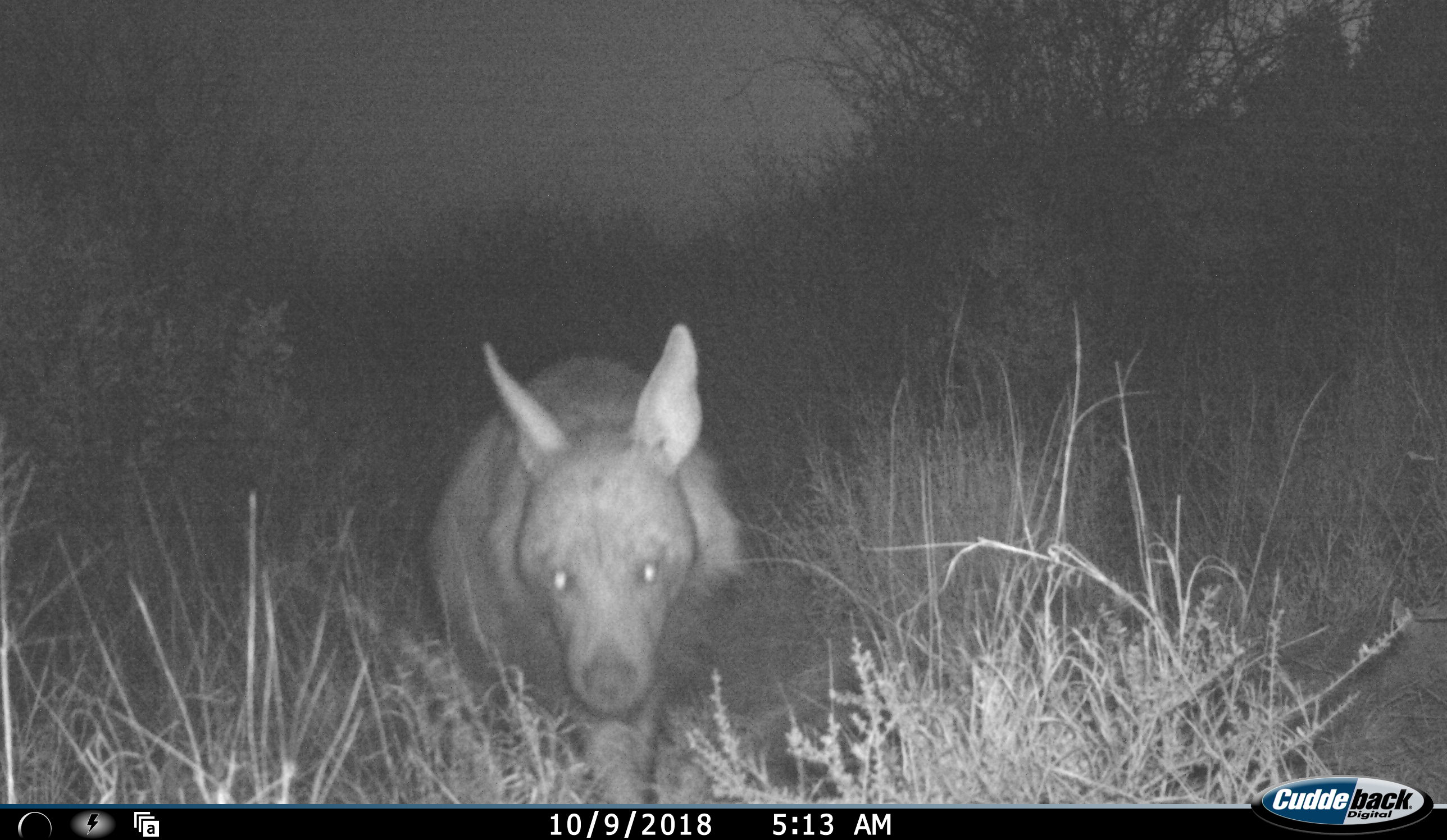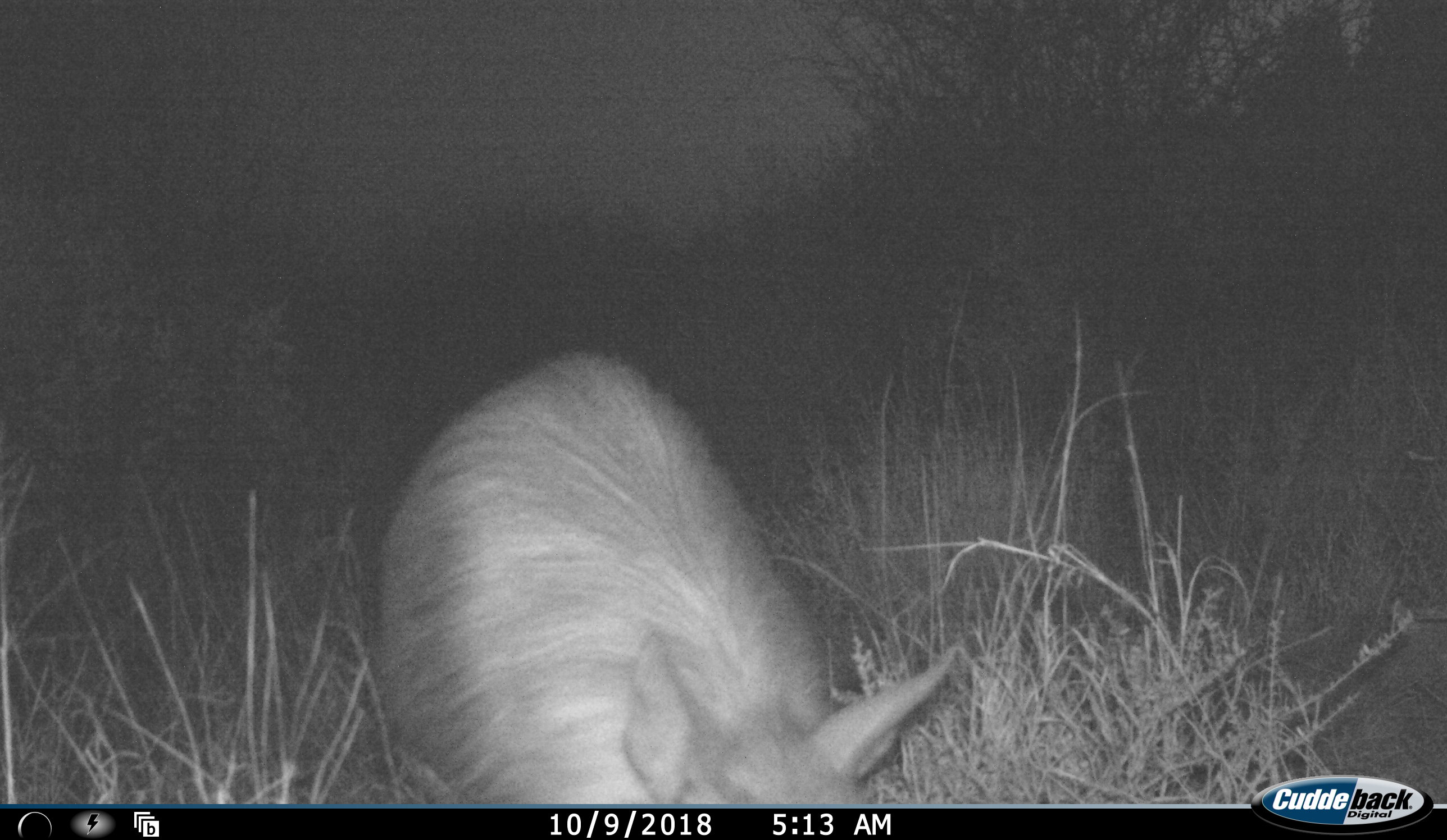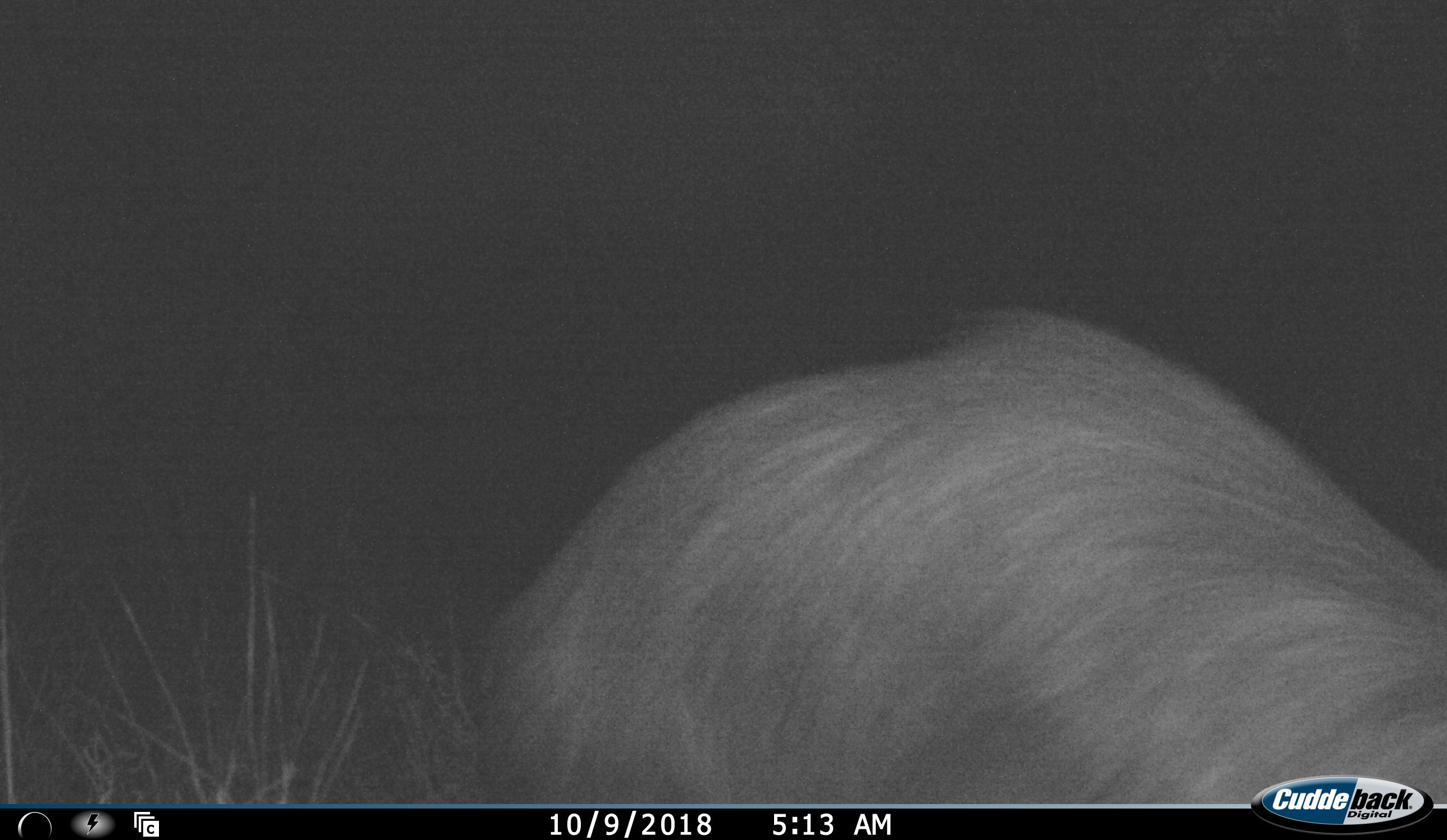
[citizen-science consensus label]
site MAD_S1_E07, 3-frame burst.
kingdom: Animalia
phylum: Chordata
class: Mammalia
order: Carnivora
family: Hyaenidae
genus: Parahyaena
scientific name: Parahyaena brunnea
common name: brown hyena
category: hyenabrown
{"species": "hyenabrown (brown hyena) (Parahyaena brunnea)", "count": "1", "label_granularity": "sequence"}